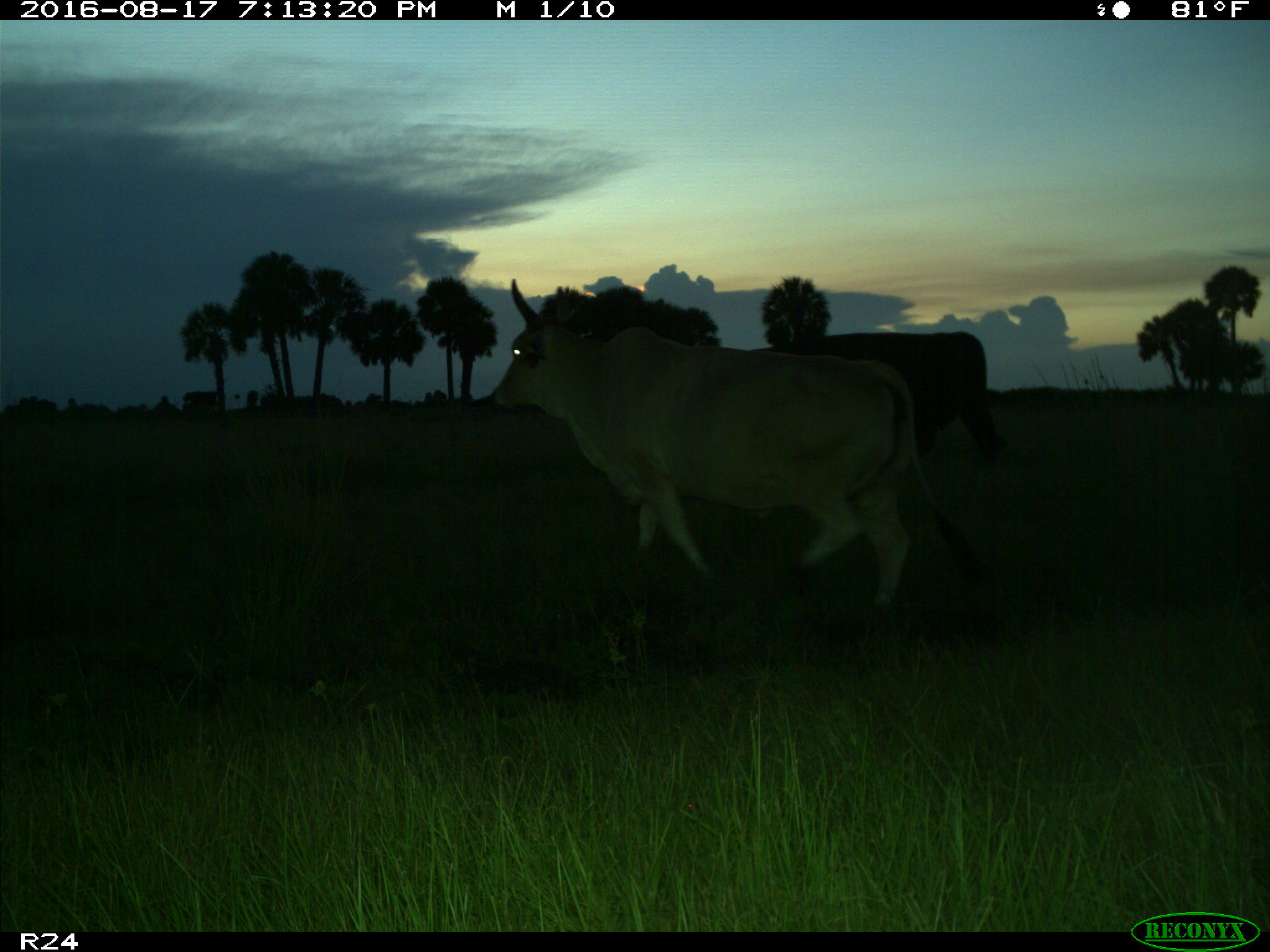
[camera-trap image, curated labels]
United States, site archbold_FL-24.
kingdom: Animalia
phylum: Chordata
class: Mammalia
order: Artiodactyla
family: Bovidae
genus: Bos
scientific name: Bos taurus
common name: domestic cow